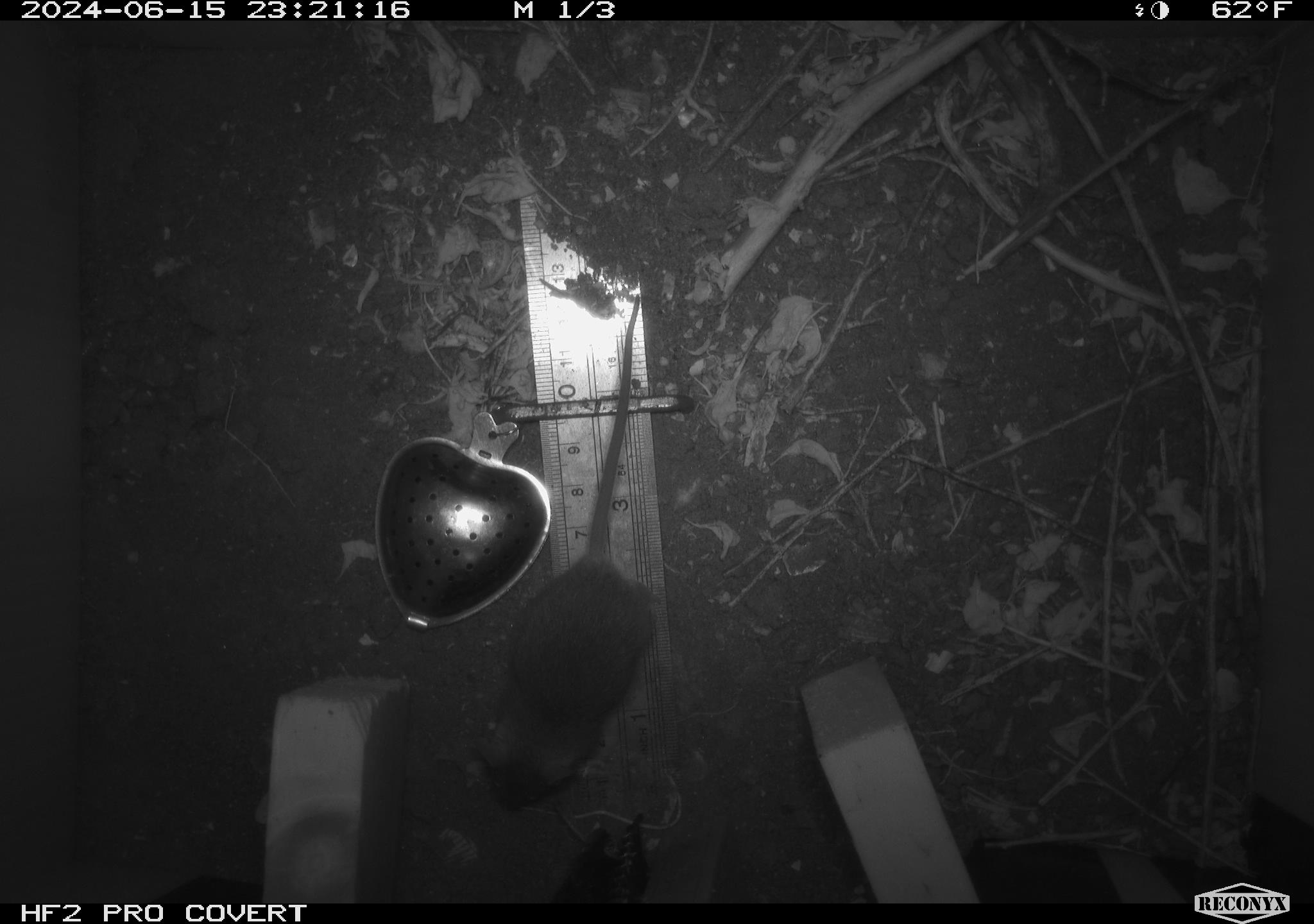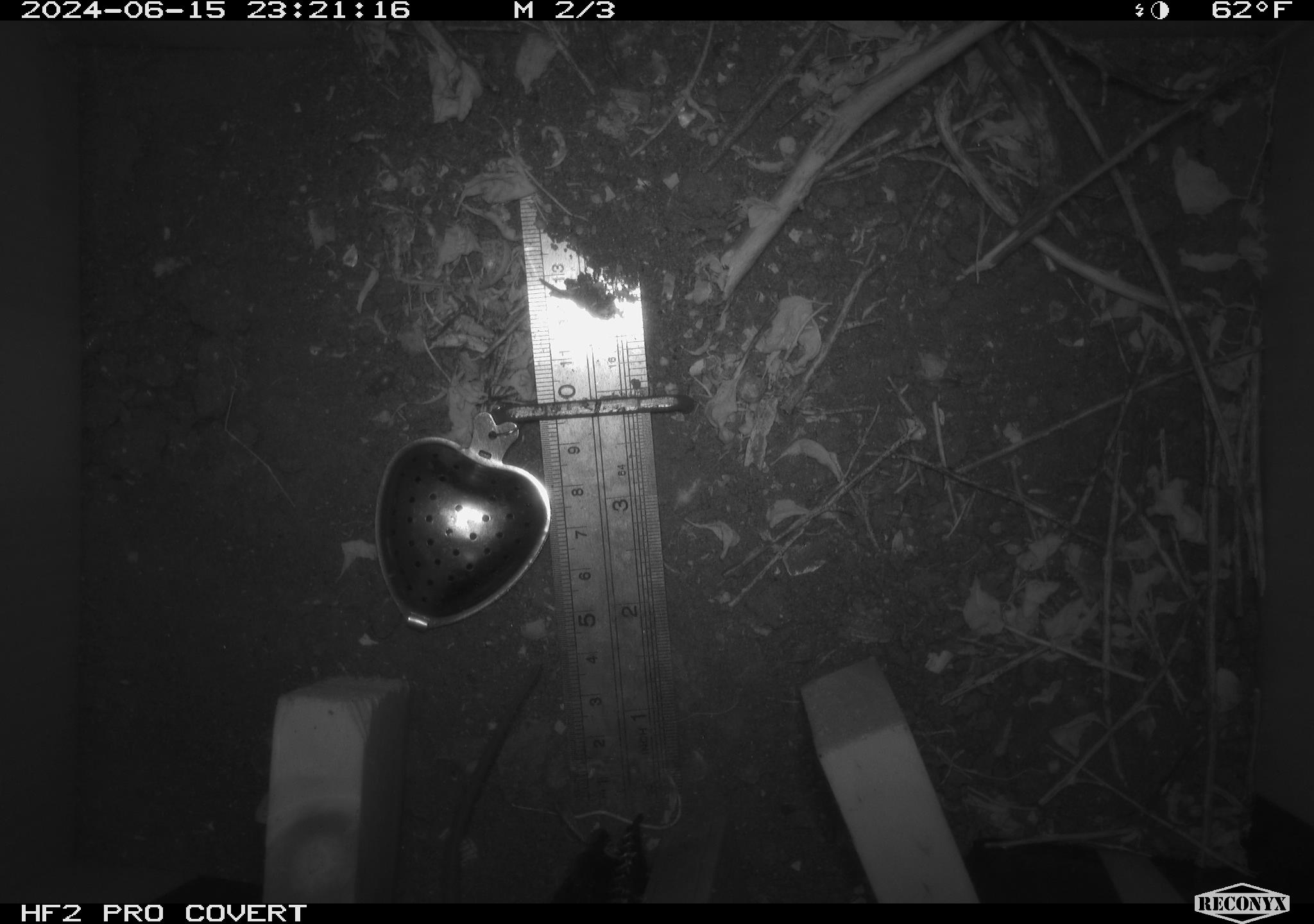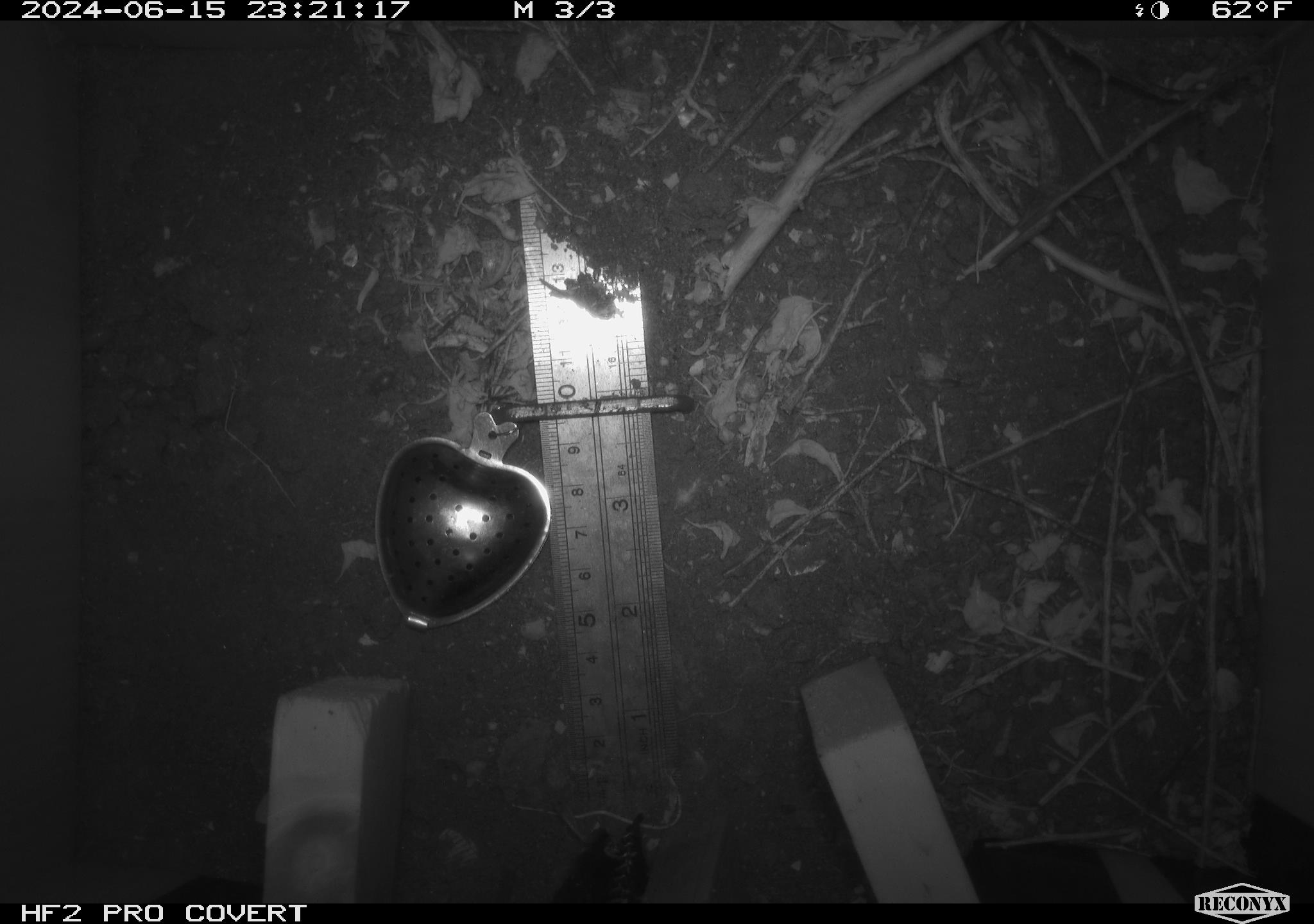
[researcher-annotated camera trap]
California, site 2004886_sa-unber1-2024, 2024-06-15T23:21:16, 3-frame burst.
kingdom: Animalia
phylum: Chordata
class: Mammalia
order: Rodentia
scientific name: Rodentia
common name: mouse species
Mouse species (Rodentia).